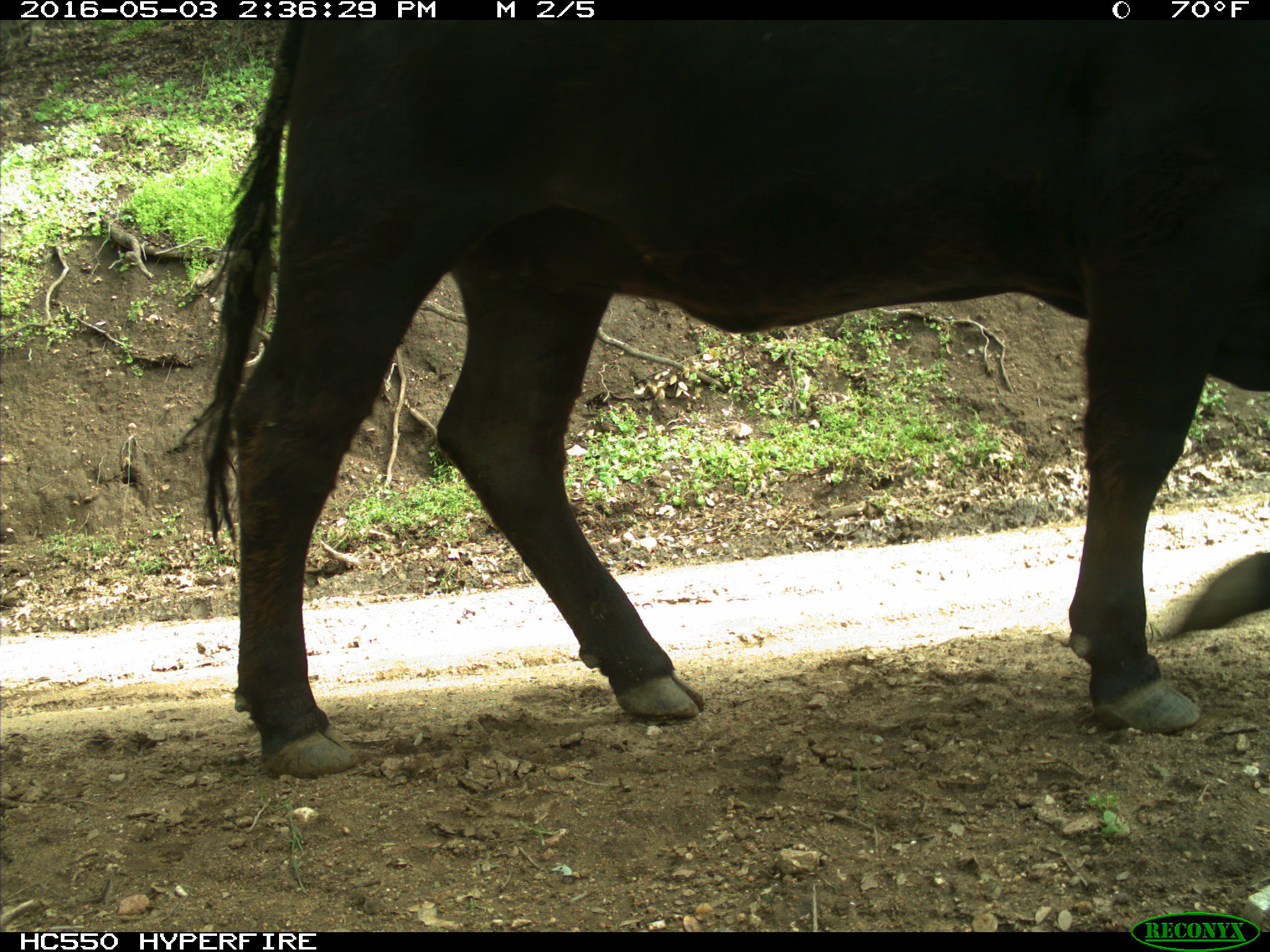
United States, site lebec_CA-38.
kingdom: Animalia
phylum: Chordata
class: Mammalia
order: Artiodactyla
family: Bovidae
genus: Bos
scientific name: Bos taurus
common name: domestic cow